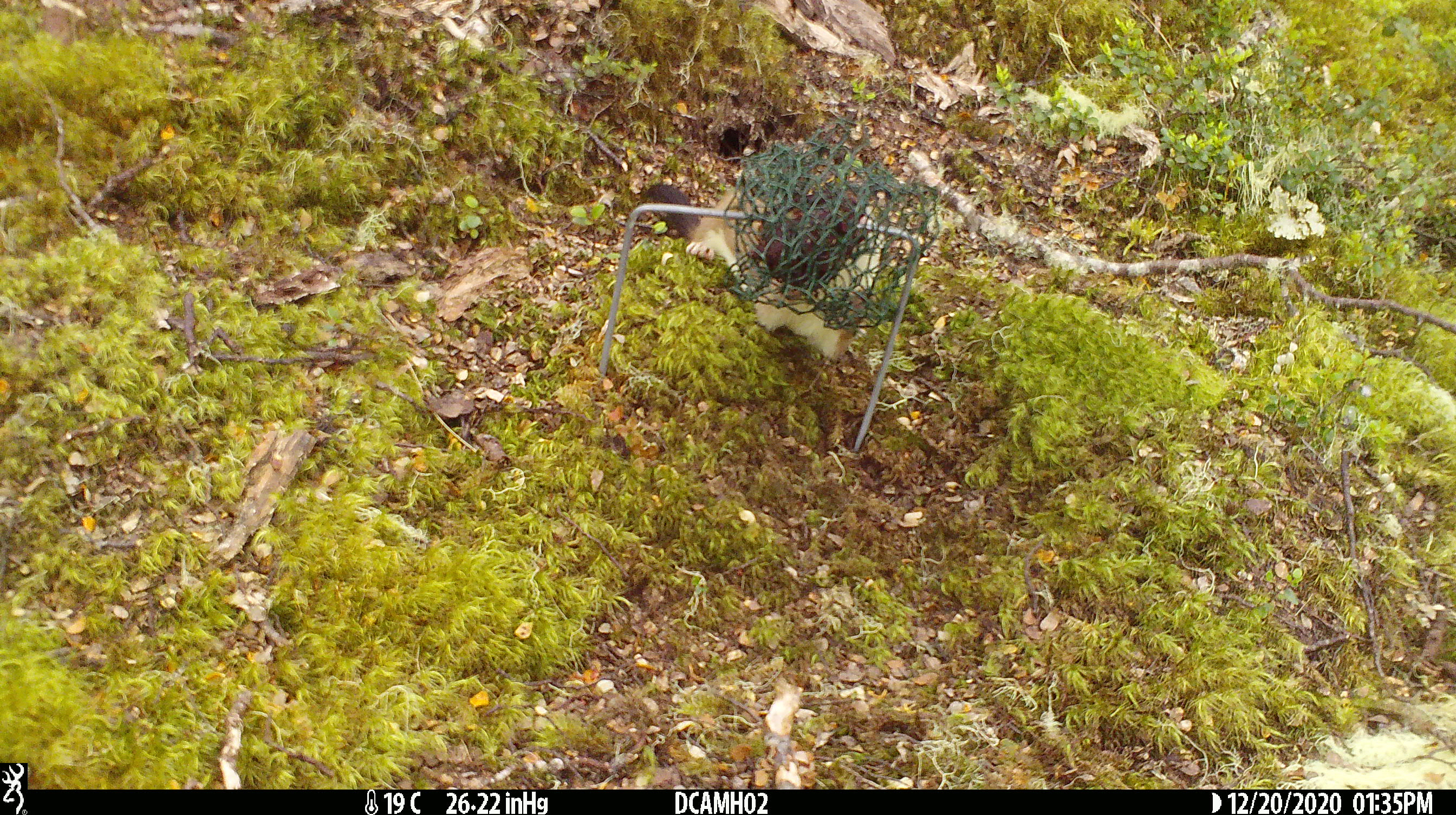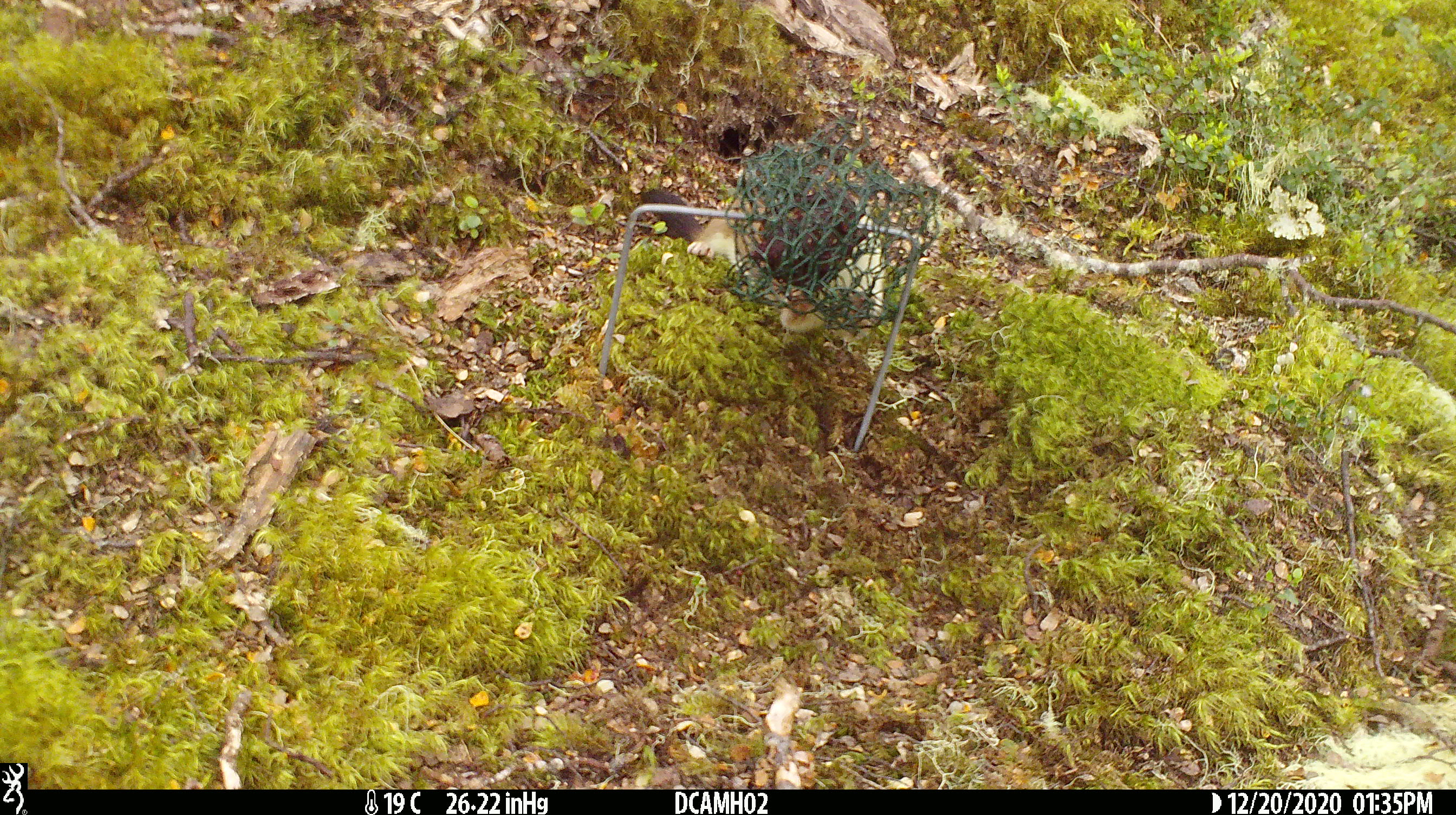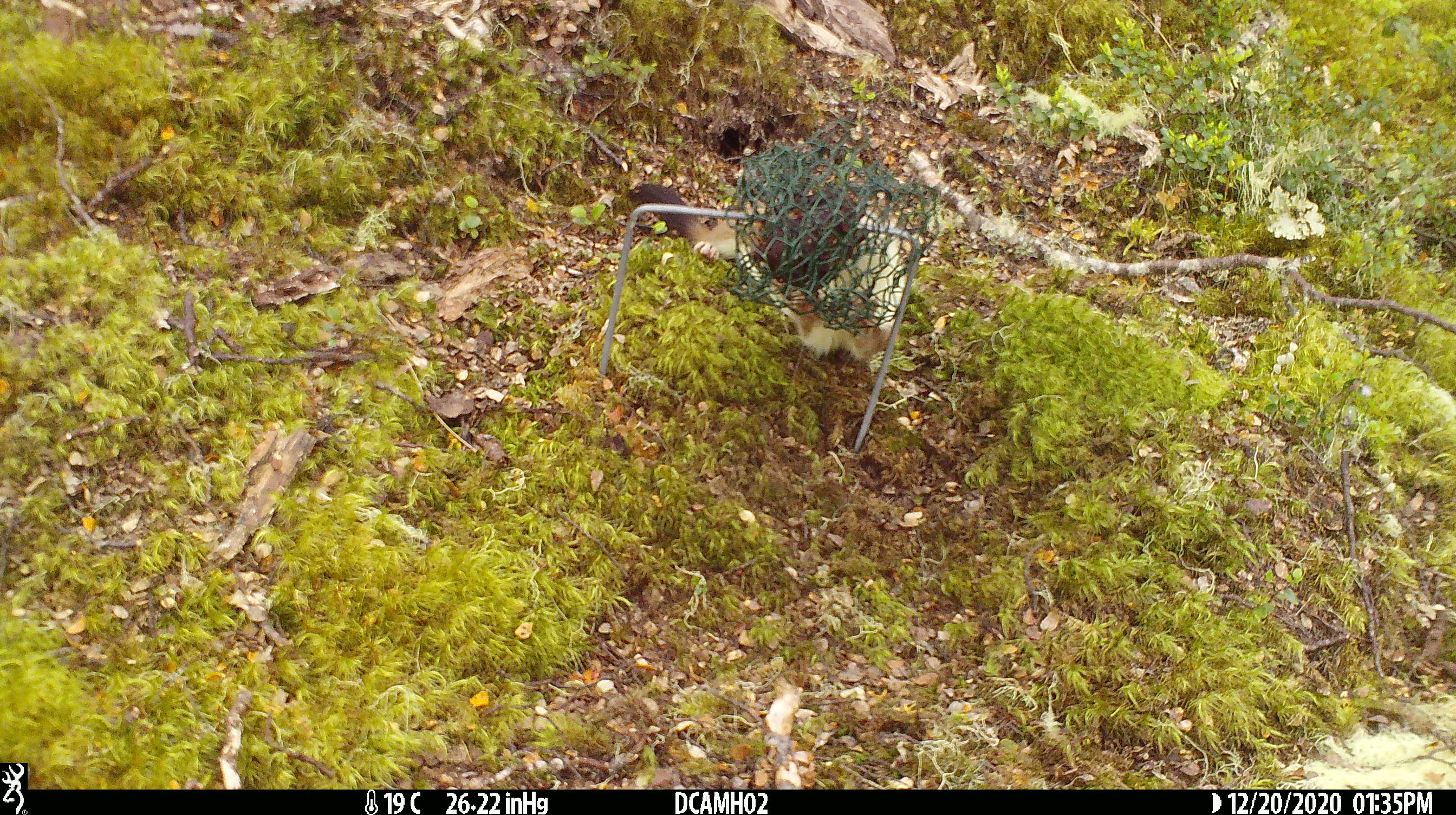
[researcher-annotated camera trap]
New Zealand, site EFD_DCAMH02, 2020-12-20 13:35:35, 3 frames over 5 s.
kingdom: Animalia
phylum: Chordata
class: Mammalia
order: Carnivora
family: Mustelidae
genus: Mustela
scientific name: Mustela erminea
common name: stoat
Stoat (Mustela erminea).